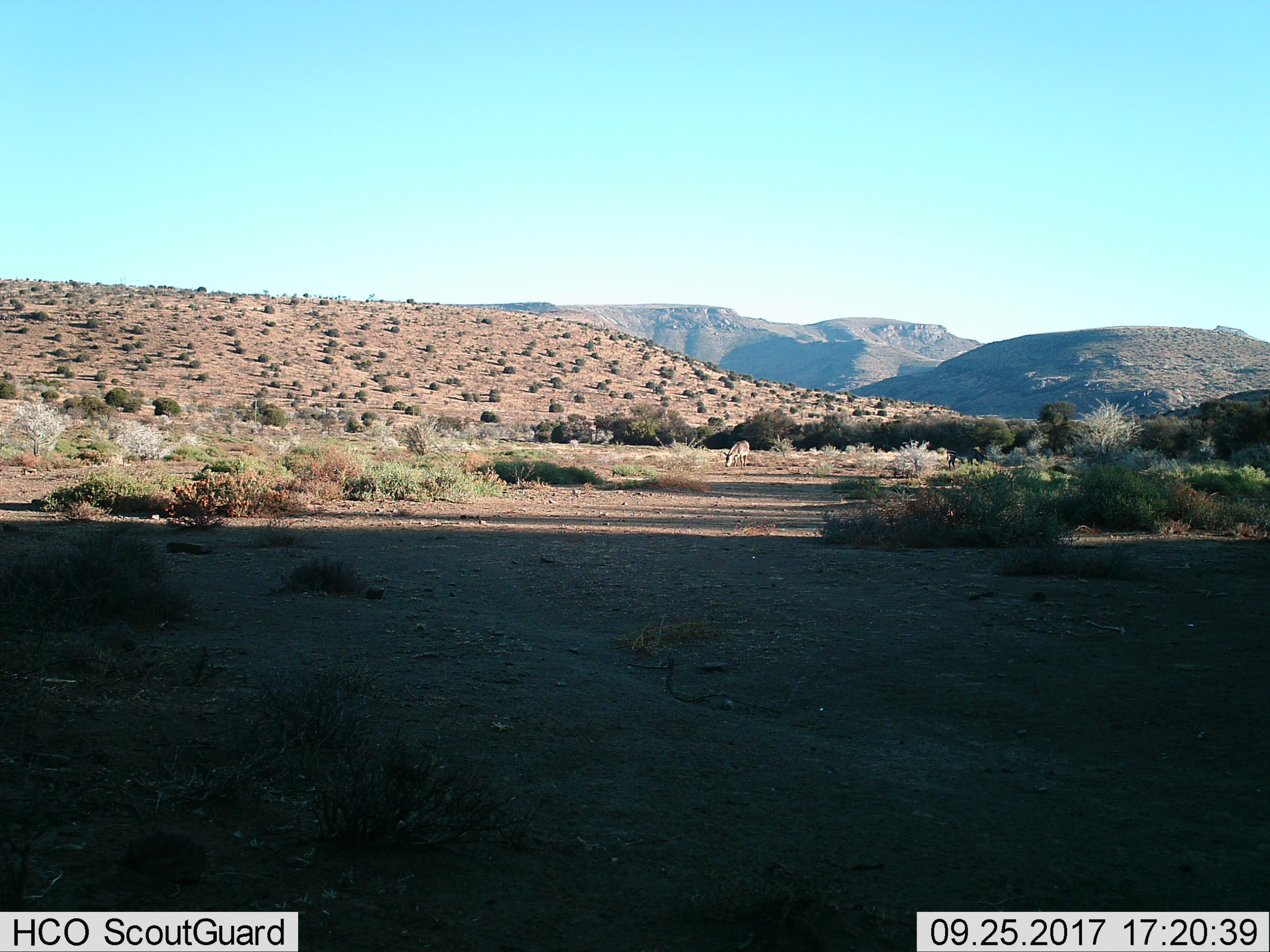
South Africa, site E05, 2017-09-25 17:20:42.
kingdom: Animalia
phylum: Chordata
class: Mammalia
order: Perissodactyla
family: Equidae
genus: Equus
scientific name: Equus zebra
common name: mountain zebra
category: zebramountain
Zebramountain (mountain zebra) (Equus zebra), count 2. Behavior (volunteer vote fractions): standing 75%, resting 0%, moving 0%, interacting 0%. Young present (vote fraction): 0%. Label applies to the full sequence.